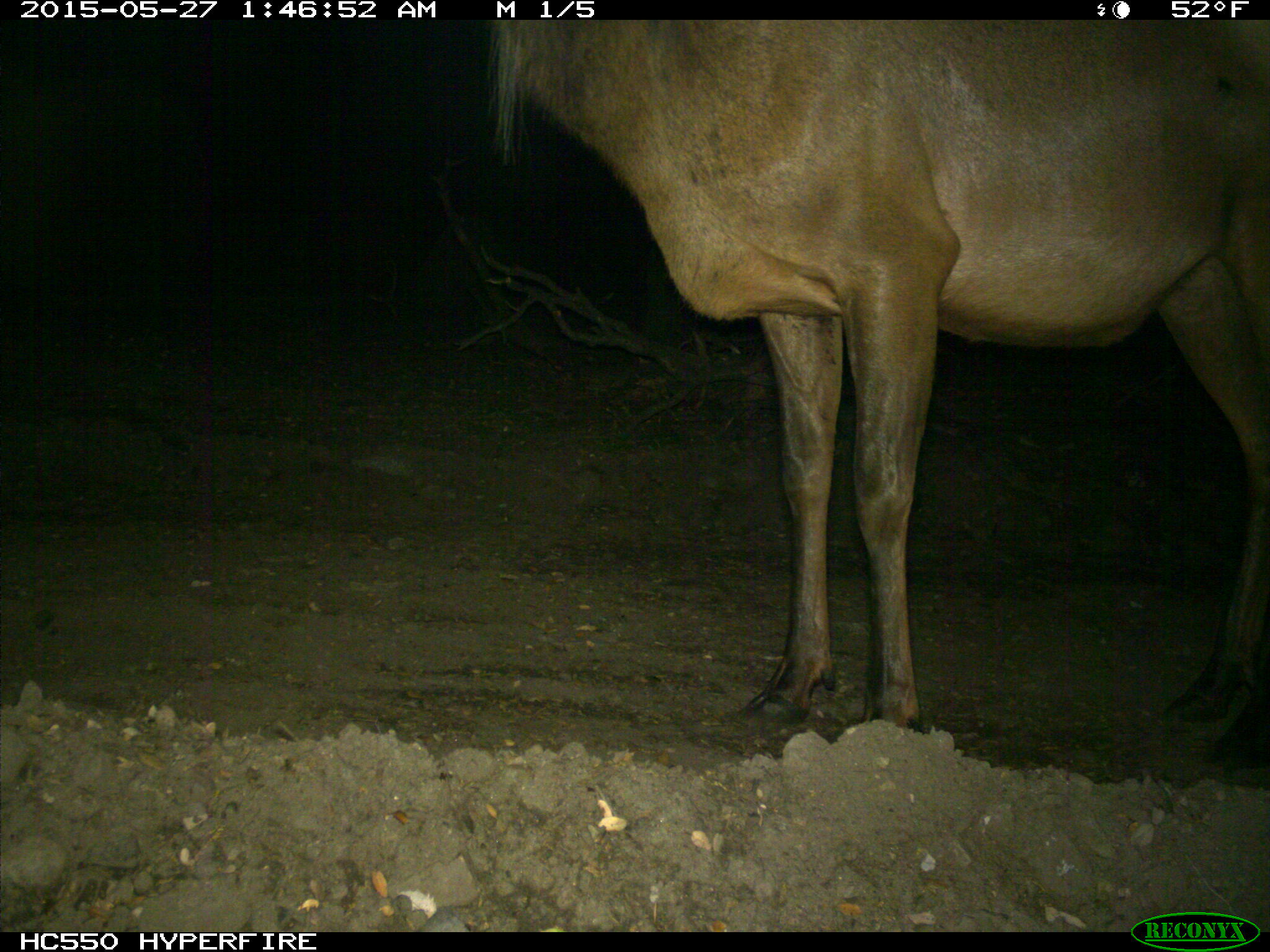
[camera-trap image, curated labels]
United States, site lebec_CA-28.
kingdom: Animalia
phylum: Chordata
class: Mammalia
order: Artiodactyla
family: Cervidae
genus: Cervus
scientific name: Cervus canadensis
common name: elk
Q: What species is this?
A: Cervus canadensis (elk).